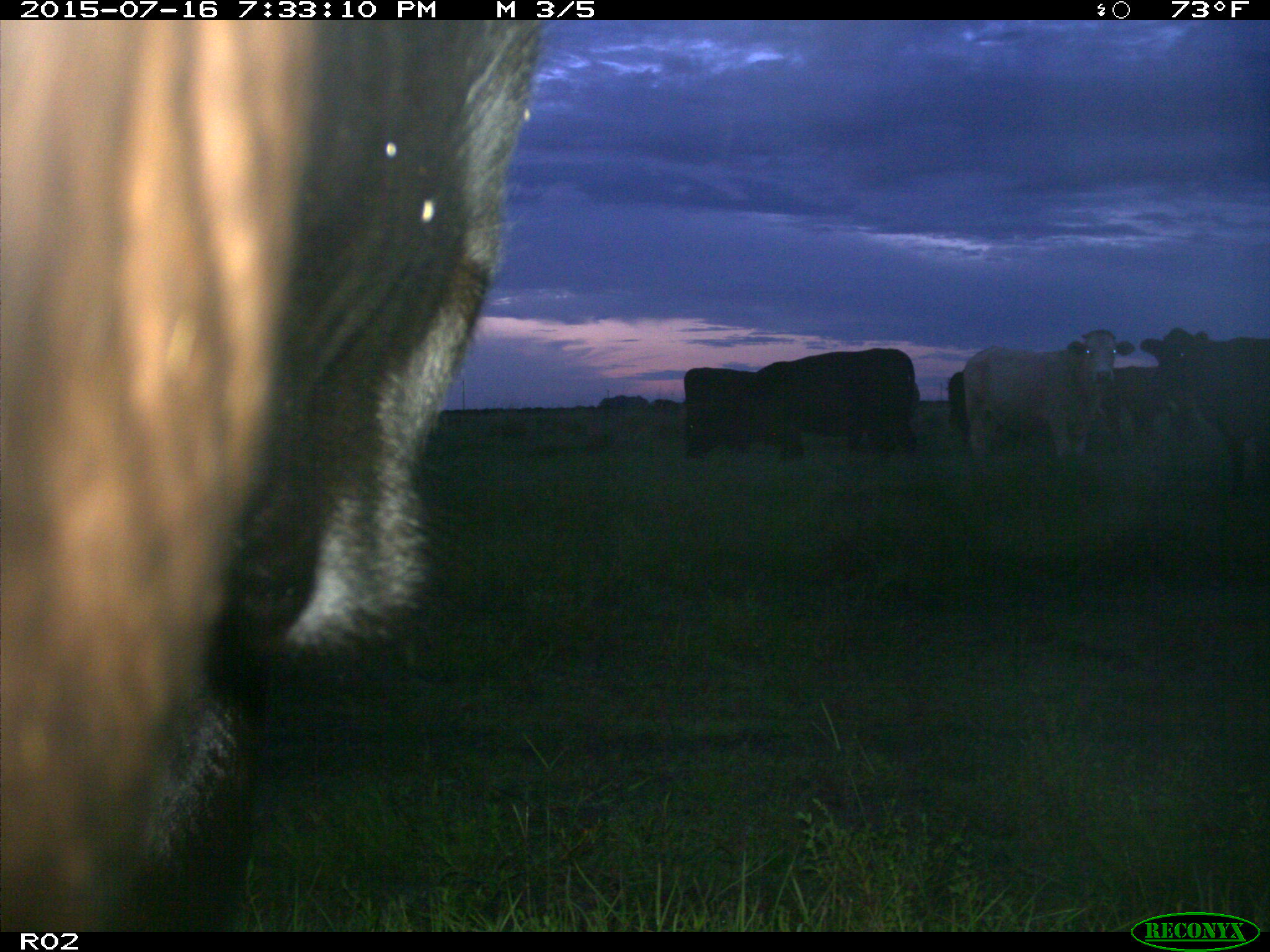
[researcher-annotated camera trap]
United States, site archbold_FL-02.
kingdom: Animalia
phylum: Chordata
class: Mammalia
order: Artiodactyla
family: Bovidae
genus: Bos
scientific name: Bos taurus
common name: domestic cow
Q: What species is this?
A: Bos taurus (domestic cow).